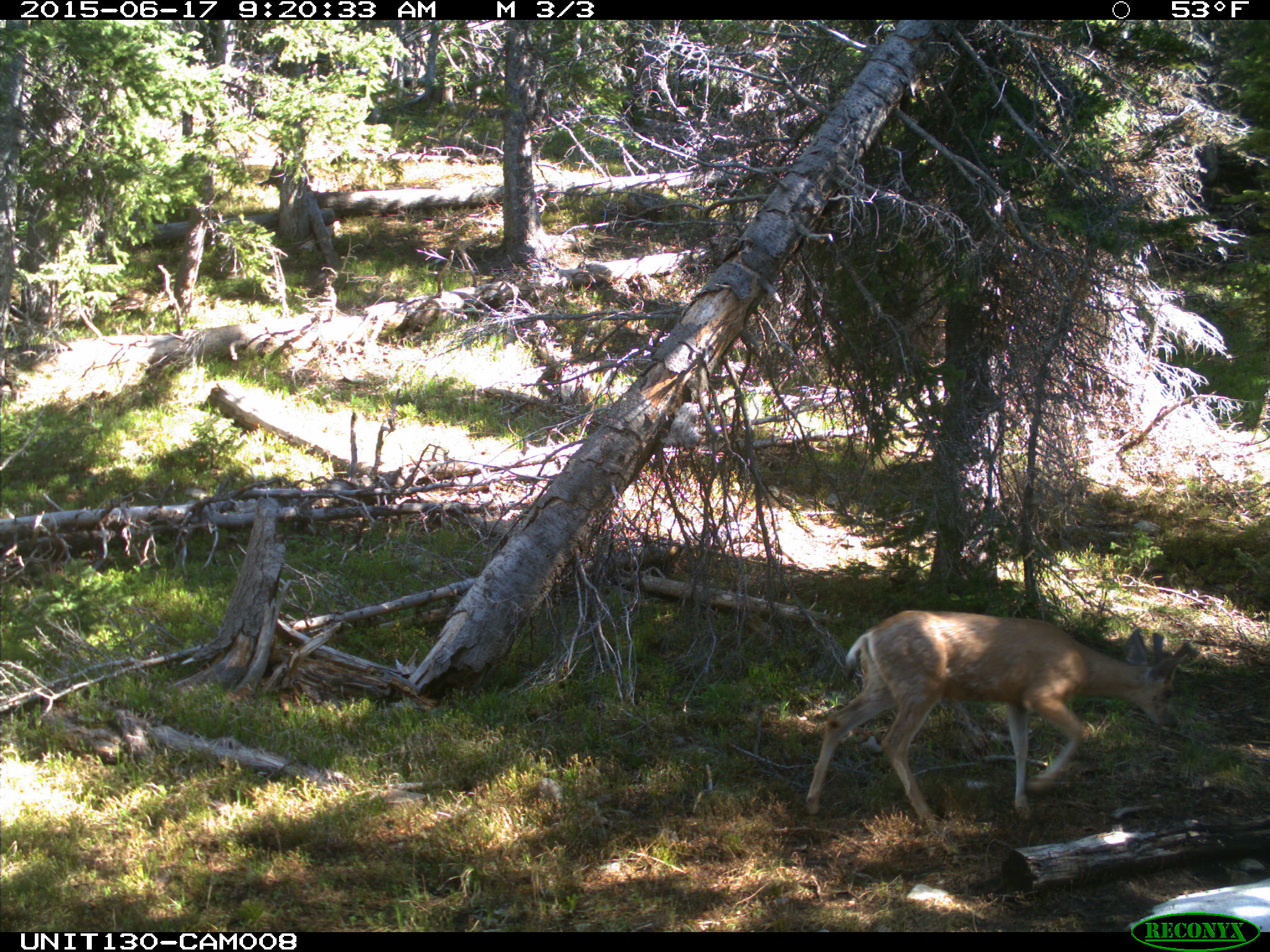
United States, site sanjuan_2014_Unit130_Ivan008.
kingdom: Animalia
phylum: Chordata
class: Mammalia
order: Artiodactyla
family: Cervidae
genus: Odocoileus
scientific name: Odocoileus hemionus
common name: mule deer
Odocoileus hemionus (mule deer).